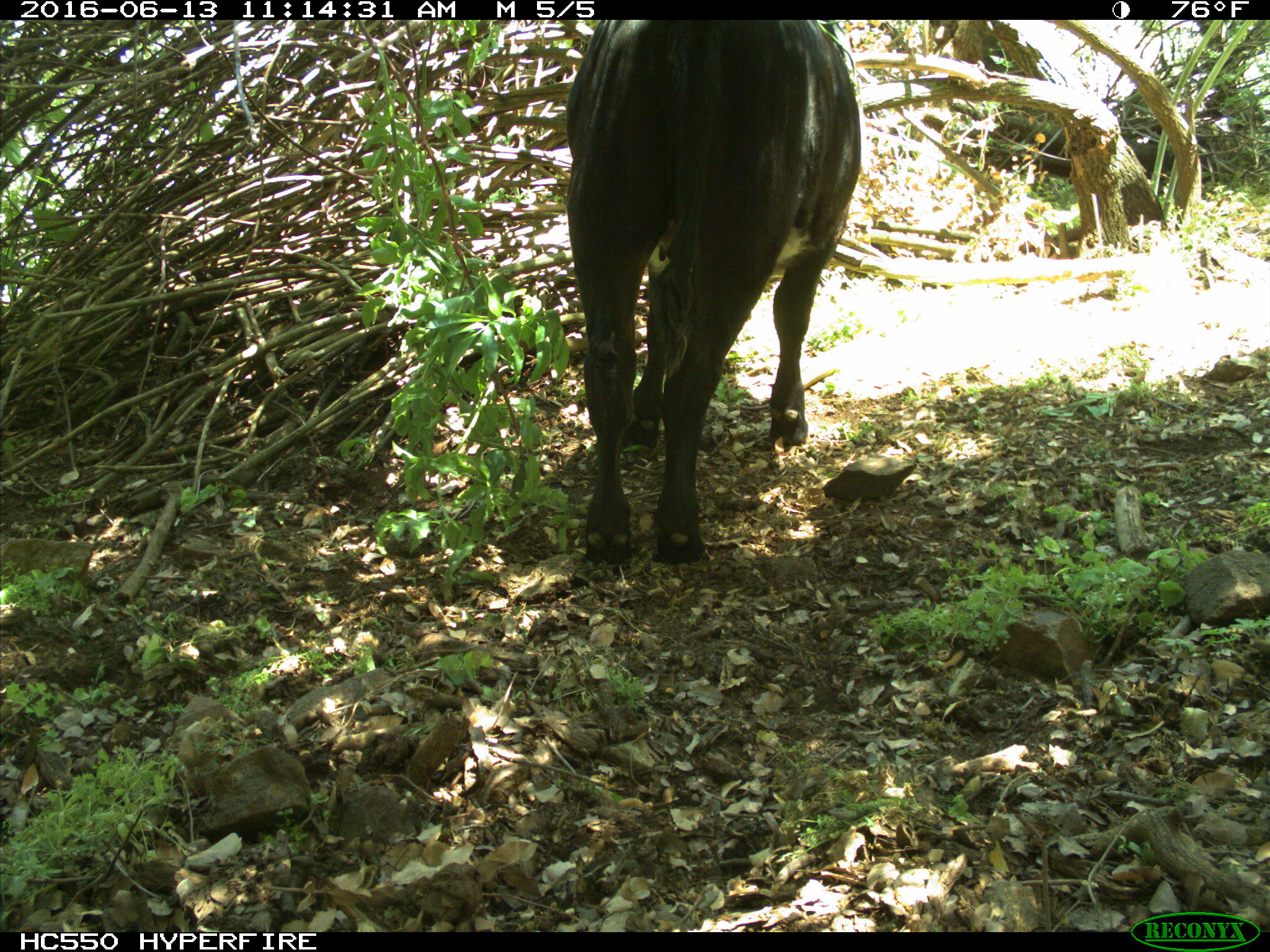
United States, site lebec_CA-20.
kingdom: Animalia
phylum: Chordata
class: Mammalia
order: Artiodactyla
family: Bovidae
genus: Bos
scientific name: Bos taurus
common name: domestic cow